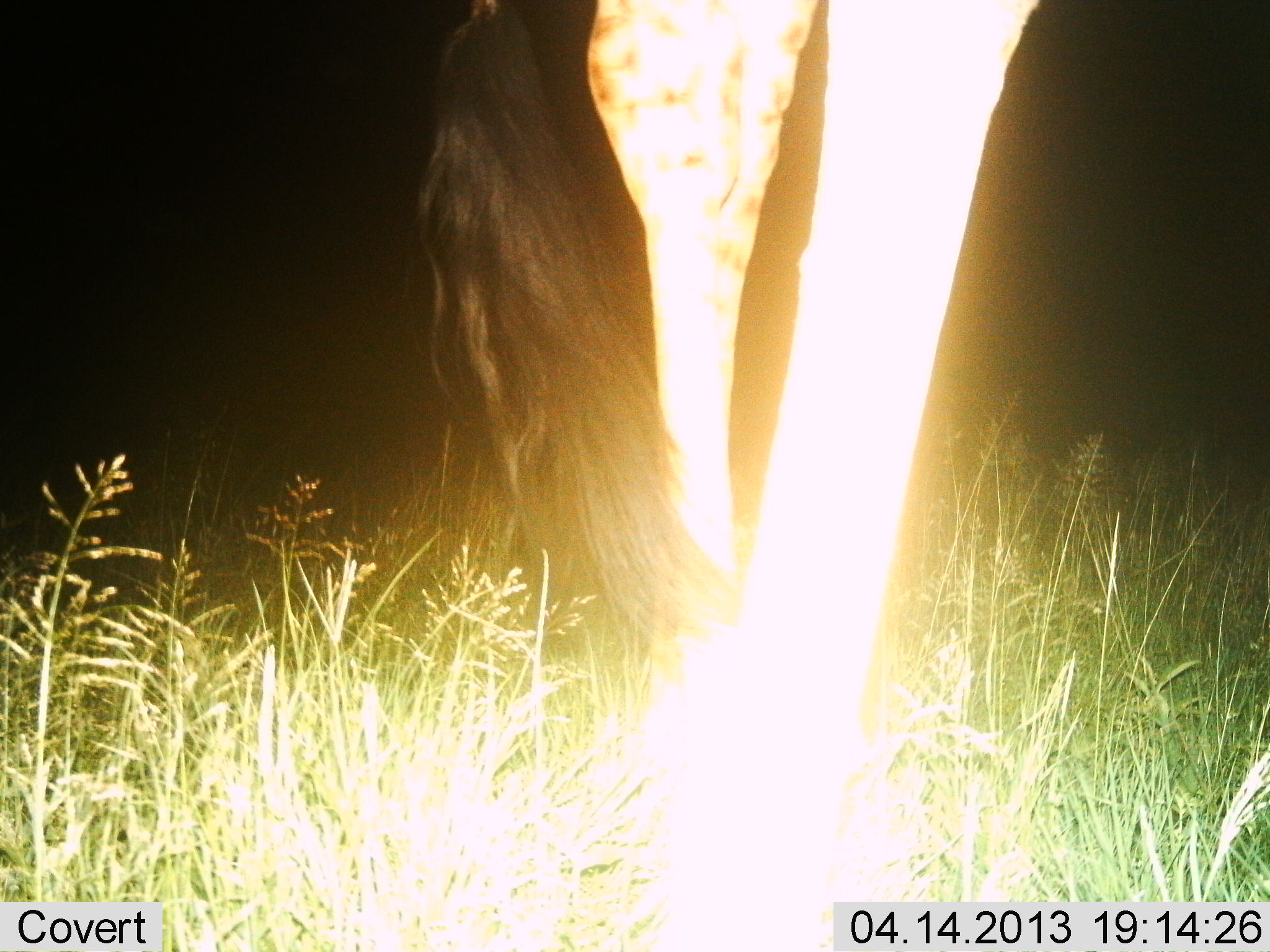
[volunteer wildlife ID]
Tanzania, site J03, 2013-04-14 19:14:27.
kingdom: Animalia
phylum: Chordata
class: Mammalia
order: Artiodactyla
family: Giraffidae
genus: Giraffa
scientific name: Giraffa camelopardalis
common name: giraffe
Giraffe (Giraffa camelopardalis), count 1. Behavior (volunteer vote fractions): standing 80%, resting 0%, moving 20%, interacting 0%. Young present (vote fraction): 0%. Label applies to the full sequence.